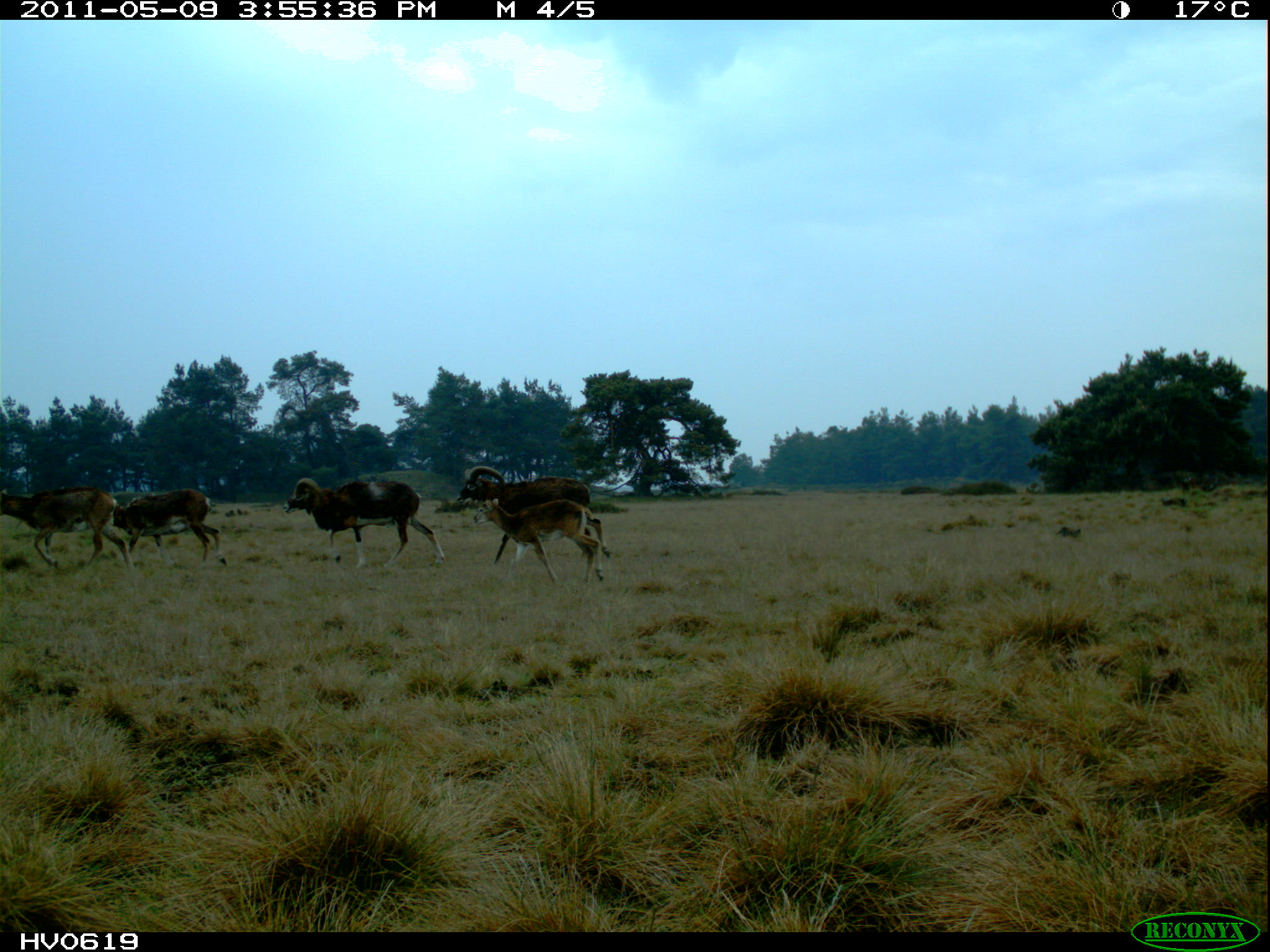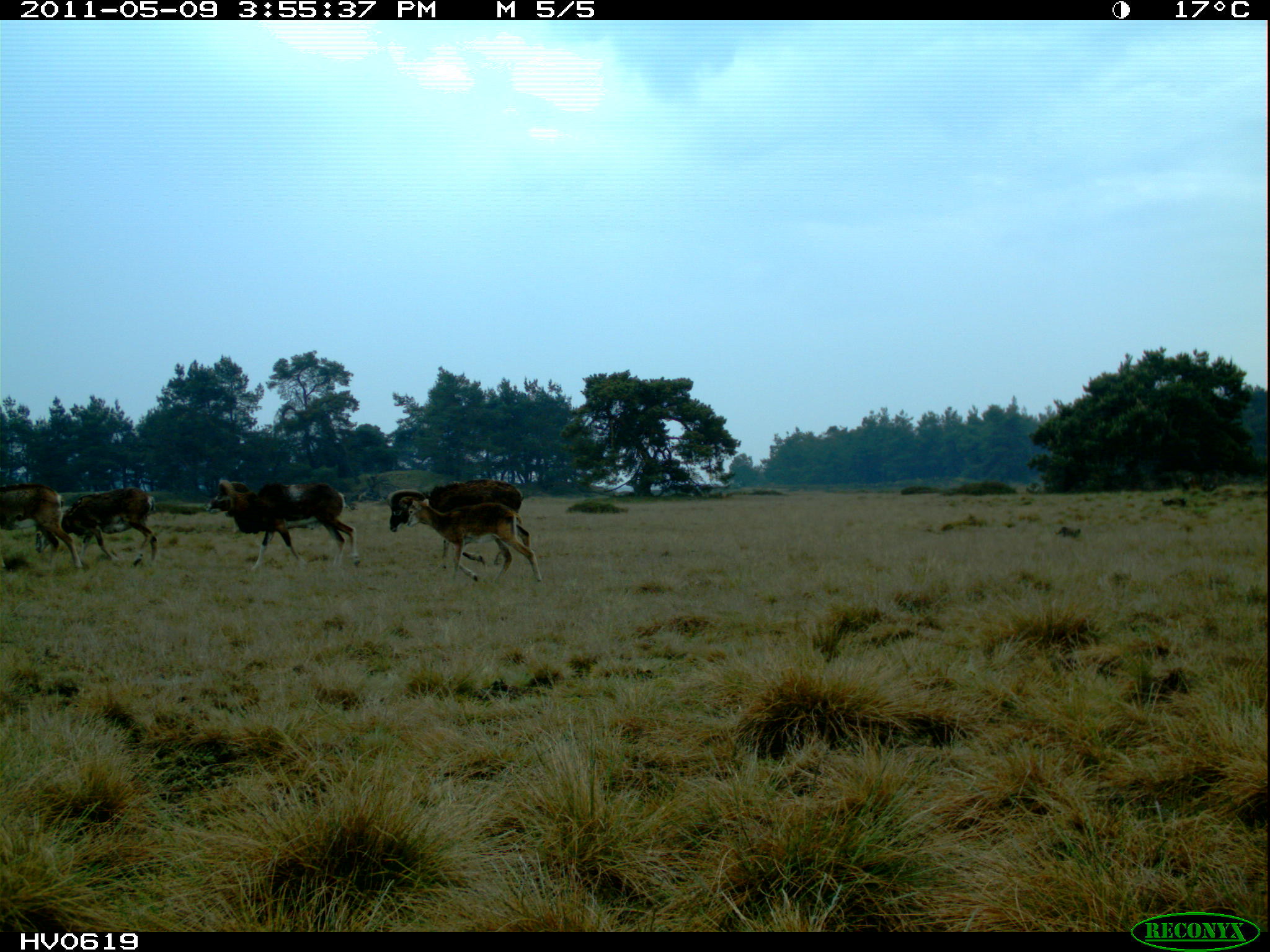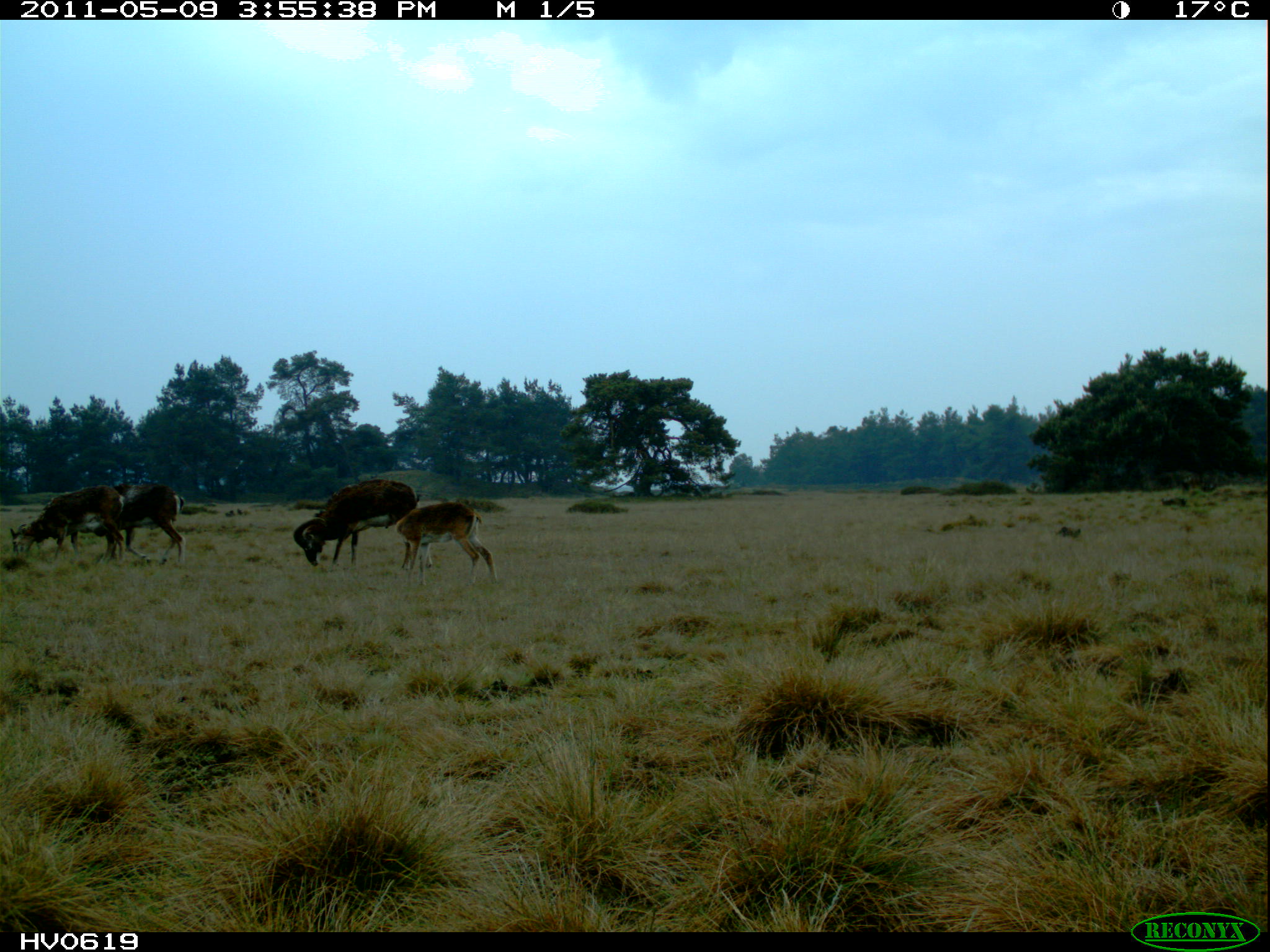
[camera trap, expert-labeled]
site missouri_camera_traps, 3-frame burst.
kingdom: Animalia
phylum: Chordata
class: Mammalia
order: Artiodactyla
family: Bovidae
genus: Ovis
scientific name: Ovis ammon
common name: mouflon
Mouflon (Ovis ammon). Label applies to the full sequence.